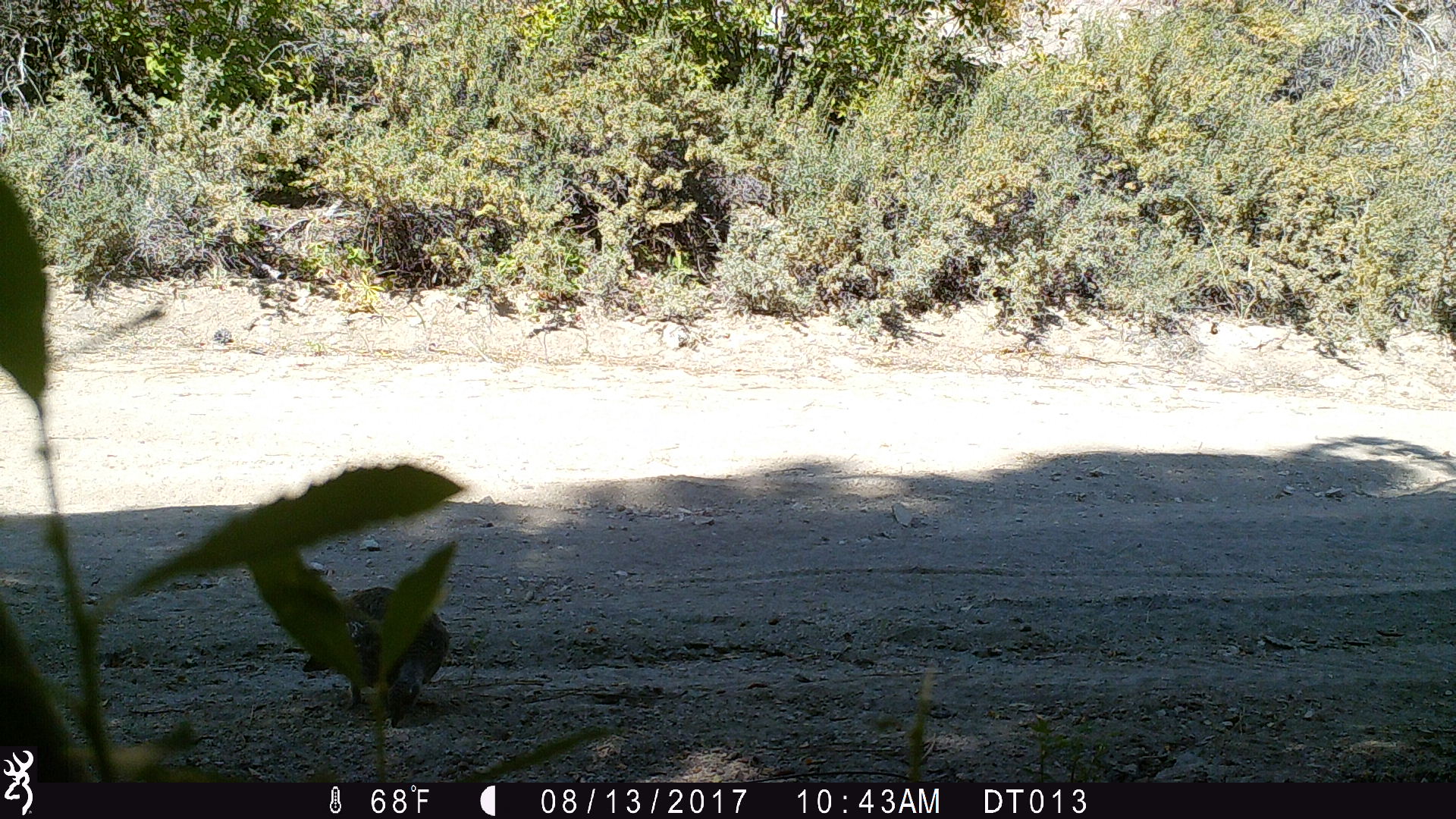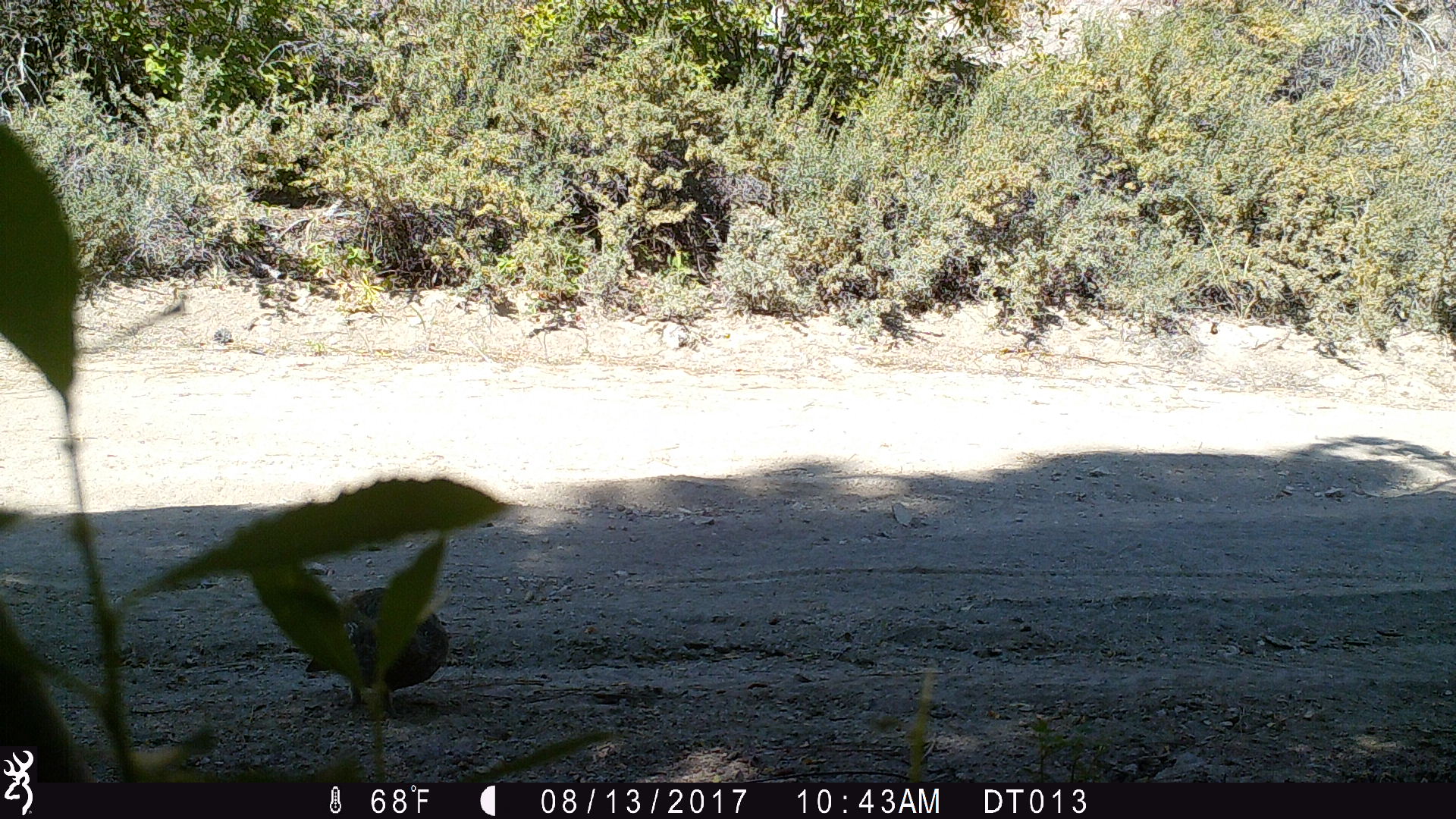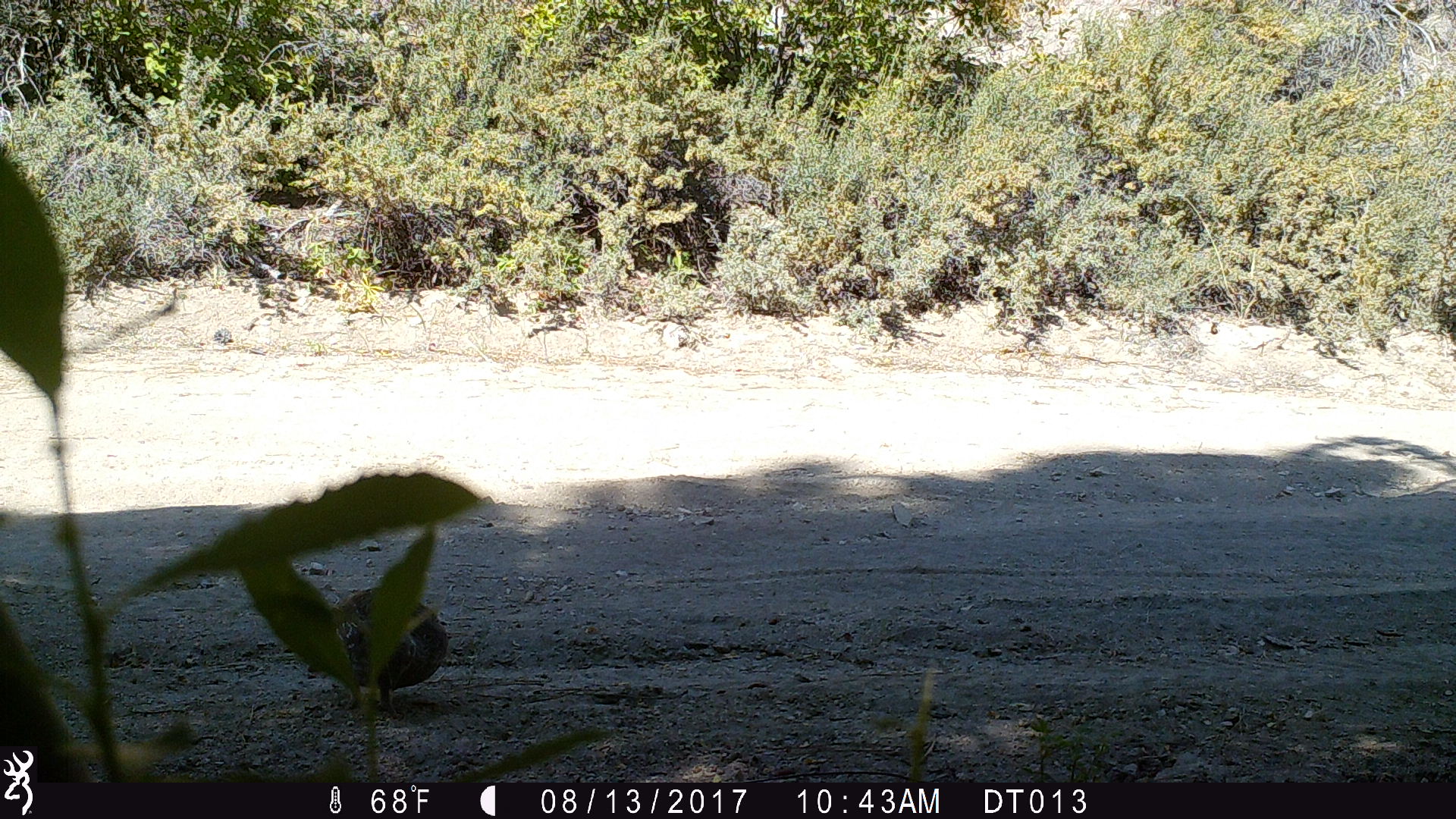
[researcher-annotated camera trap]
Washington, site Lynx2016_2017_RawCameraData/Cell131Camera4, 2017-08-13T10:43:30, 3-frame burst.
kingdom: Animalia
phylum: Chordata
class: Aves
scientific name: Aves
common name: birds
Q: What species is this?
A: Aves (birds).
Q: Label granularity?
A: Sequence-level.